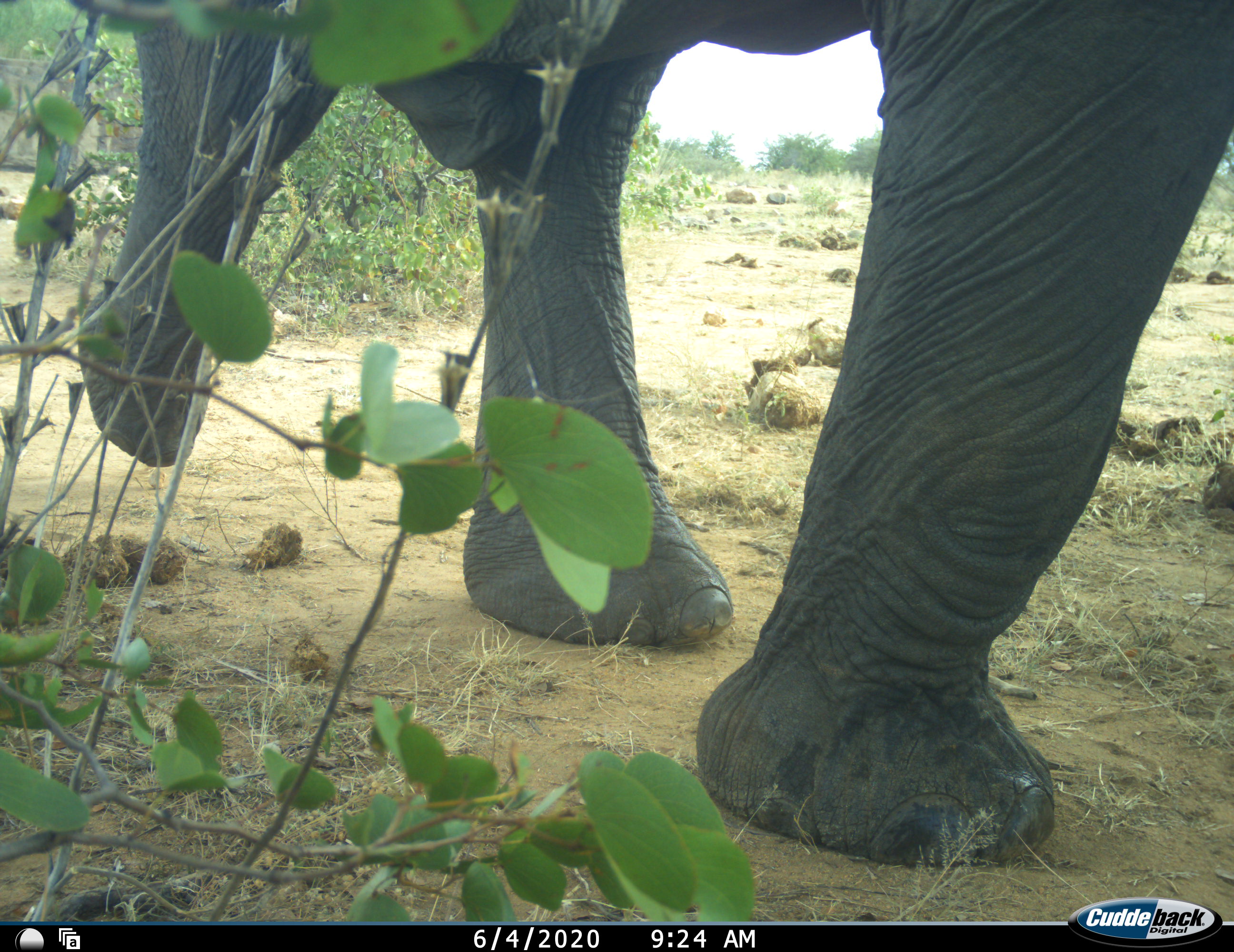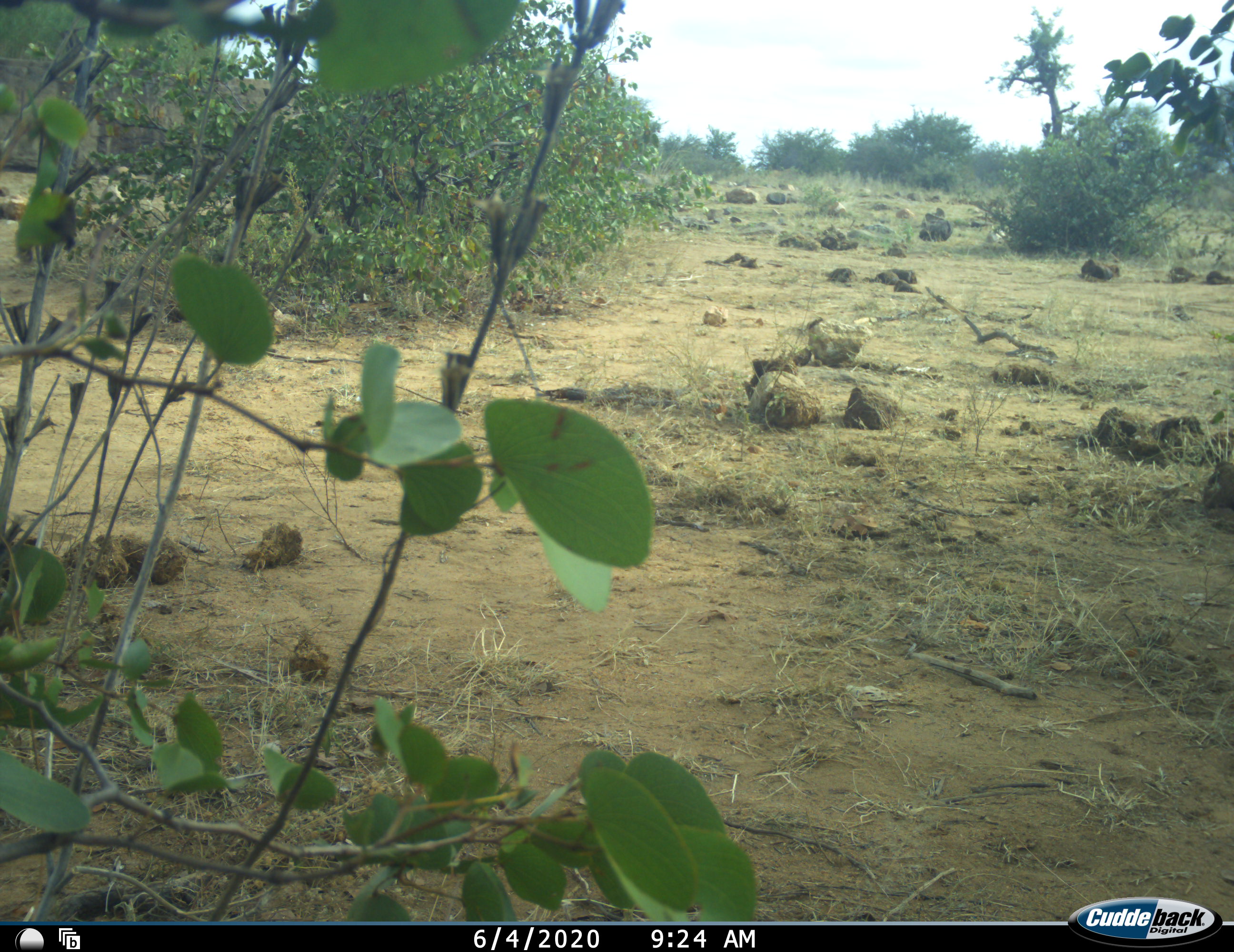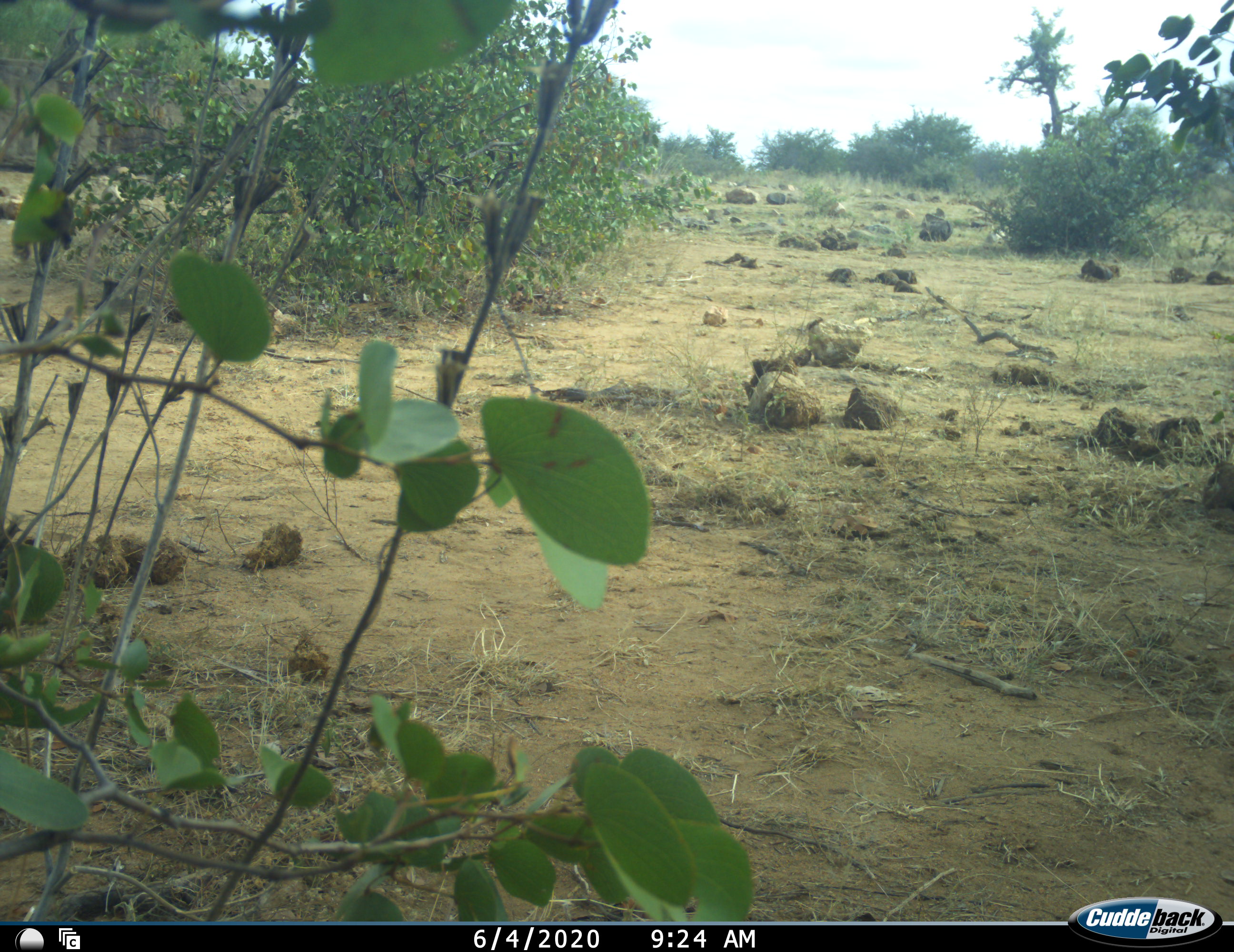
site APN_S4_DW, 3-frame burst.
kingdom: Animalia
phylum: Chordata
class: Mammalia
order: Proboscidea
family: Elephantidae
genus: Loxodonta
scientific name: Loxodonta africana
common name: african bush elephant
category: elephant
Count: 1.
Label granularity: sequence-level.